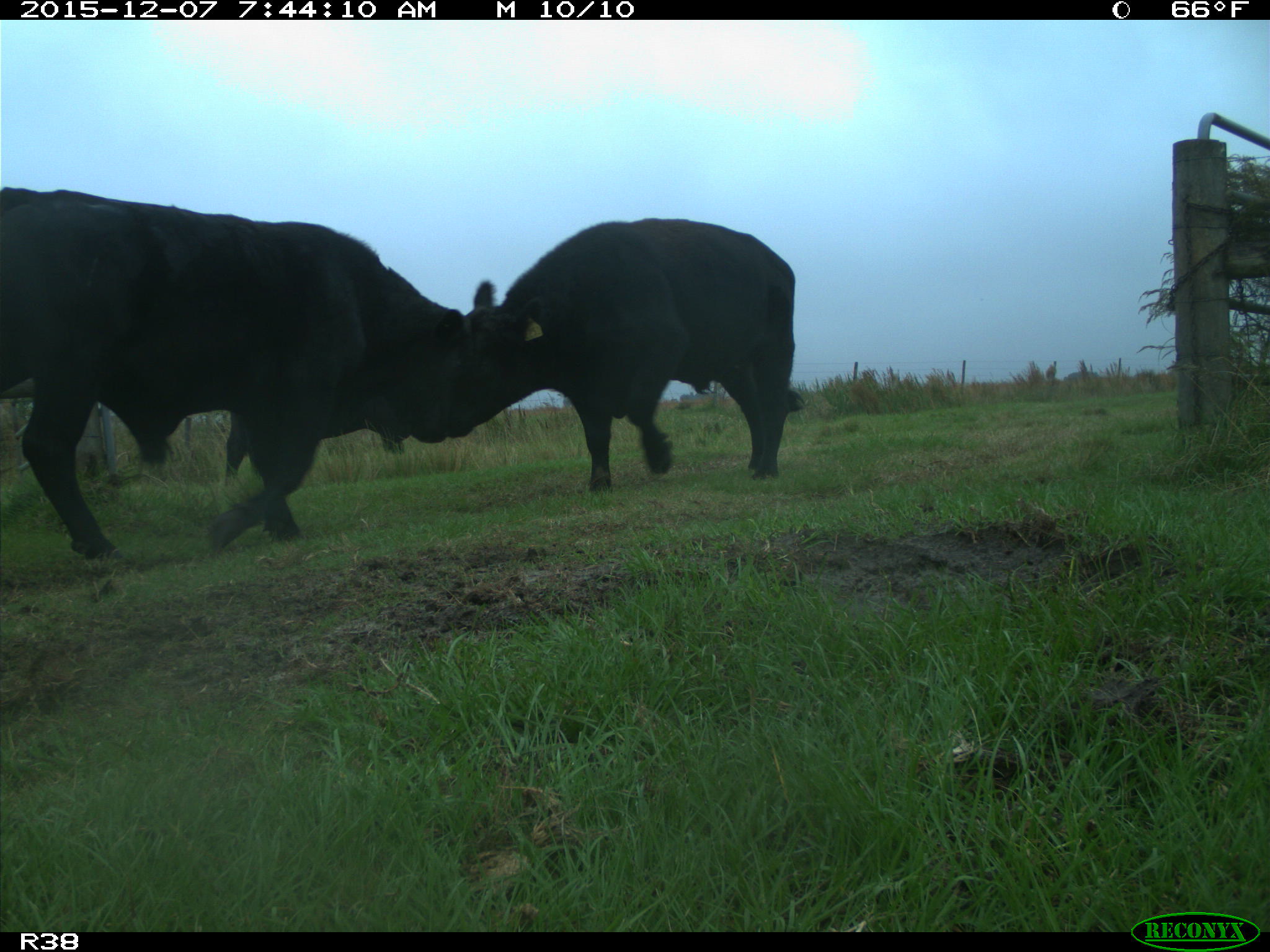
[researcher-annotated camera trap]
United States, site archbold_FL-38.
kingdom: Animalia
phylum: Chordata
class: Mammalia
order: Artiodactyla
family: Bovidae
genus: Bos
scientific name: Bos taurus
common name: domestic cow